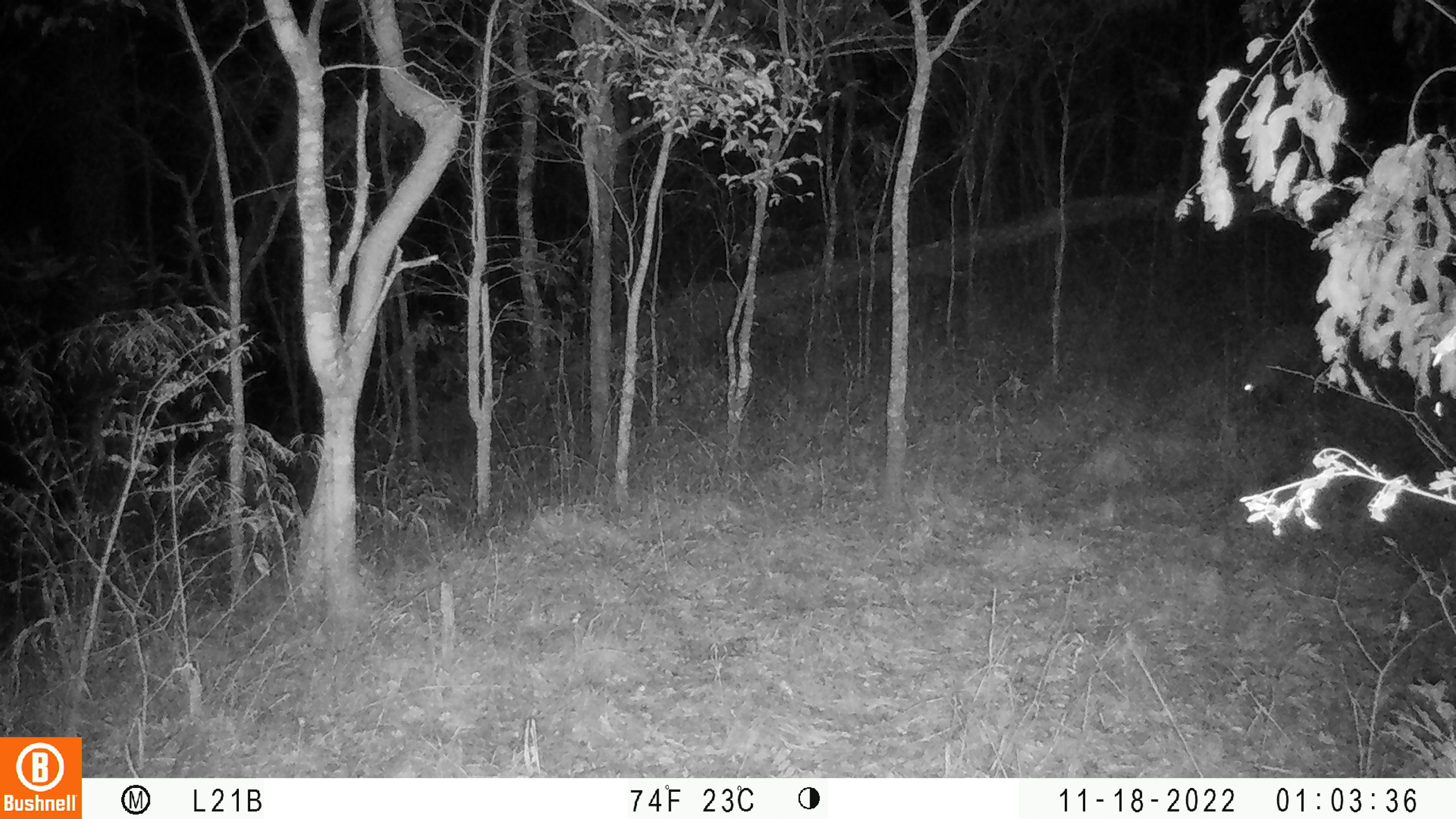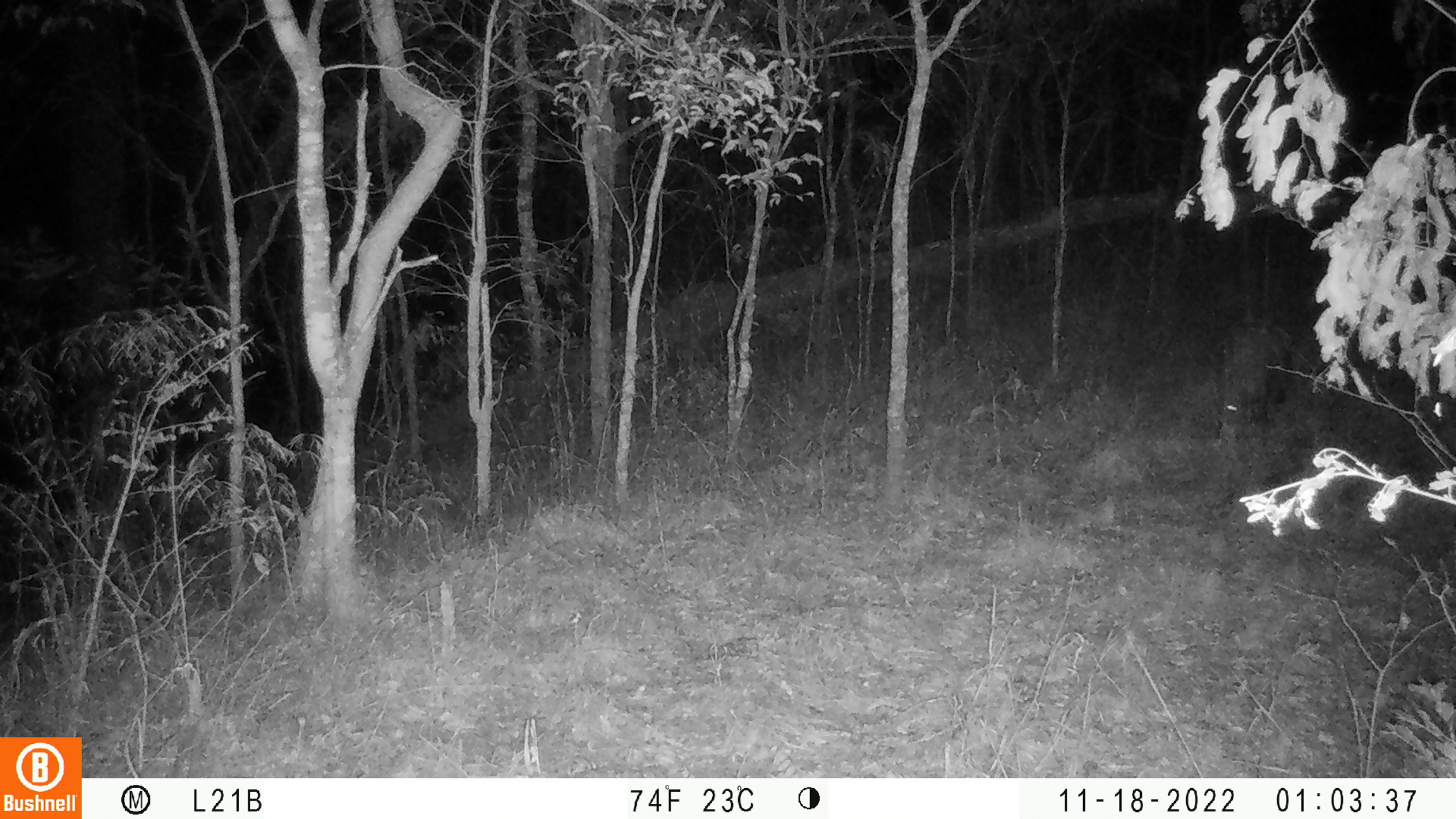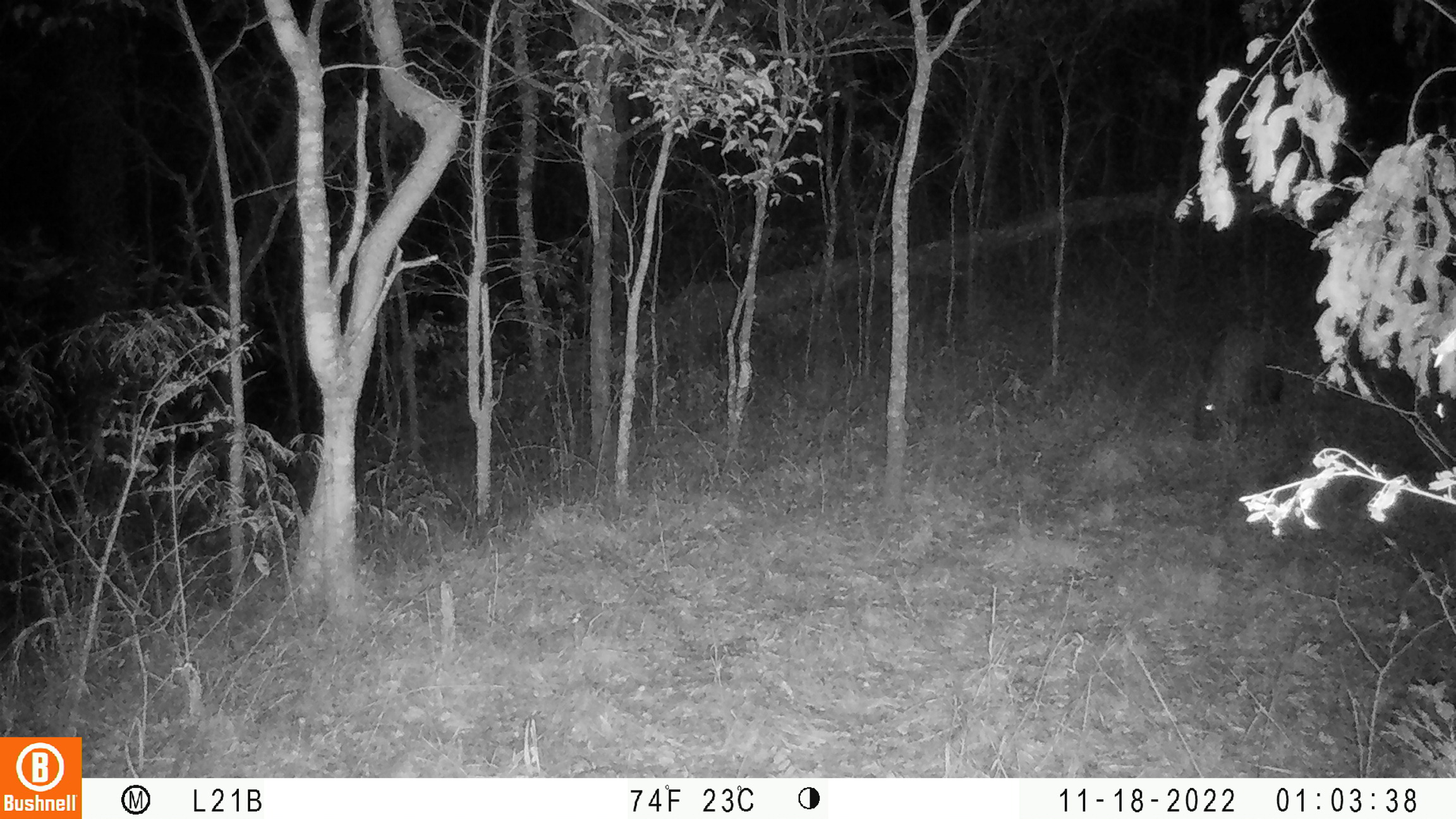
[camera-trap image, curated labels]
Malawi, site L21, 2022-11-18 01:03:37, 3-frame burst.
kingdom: Animalia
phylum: Chordata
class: Mammalia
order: Tubulidentata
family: Orycteropodidae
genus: Orycteropus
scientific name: Orycteropus afer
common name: aardvark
Aardvark (Orycteropus afer), count 1.